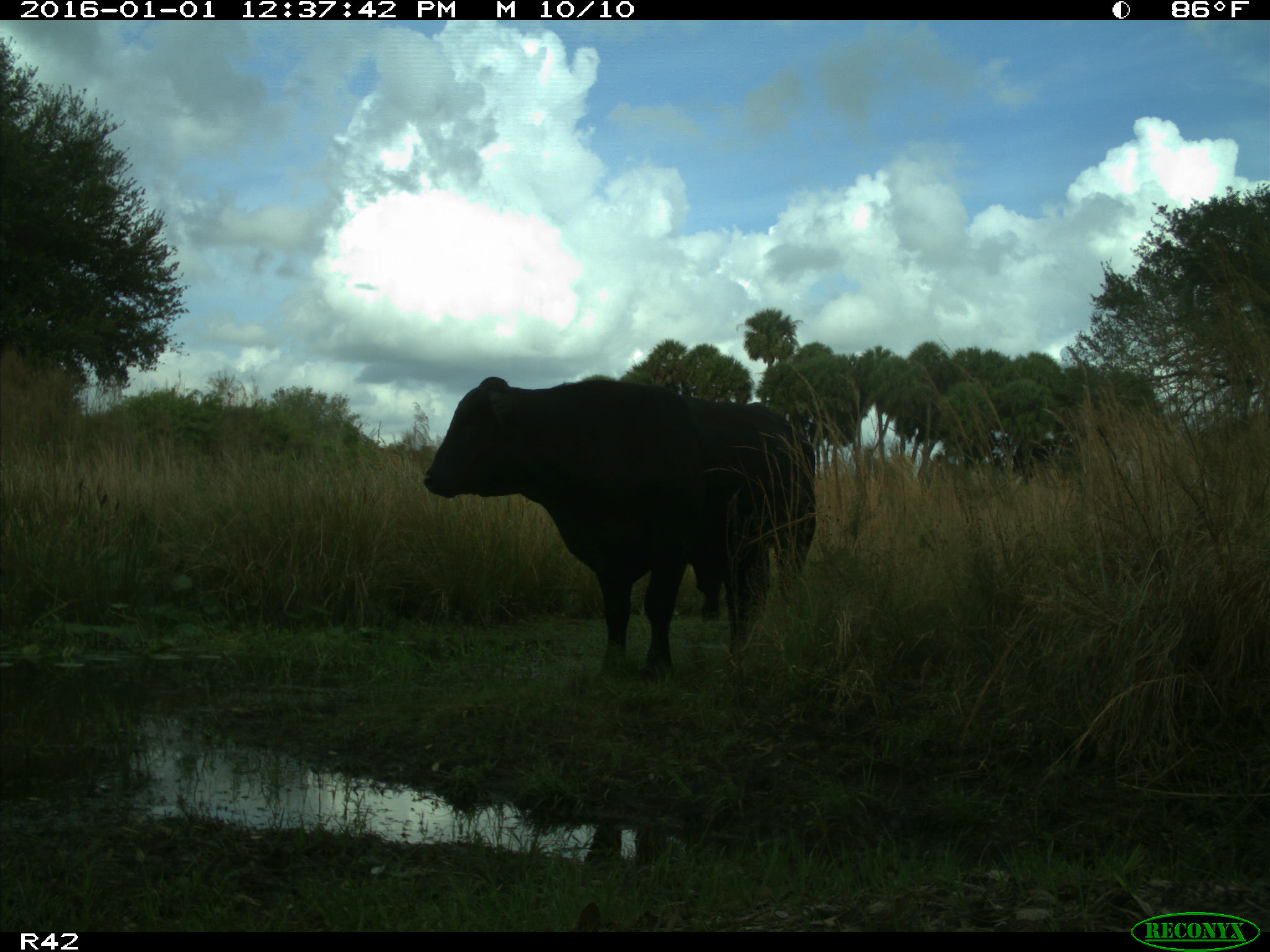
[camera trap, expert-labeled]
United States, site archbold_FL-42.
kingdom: Animalia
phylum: Chordata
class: Mammalia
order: Artiodactyla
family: Bovidae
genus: Bos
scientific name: Bos taurus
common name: domestic cow